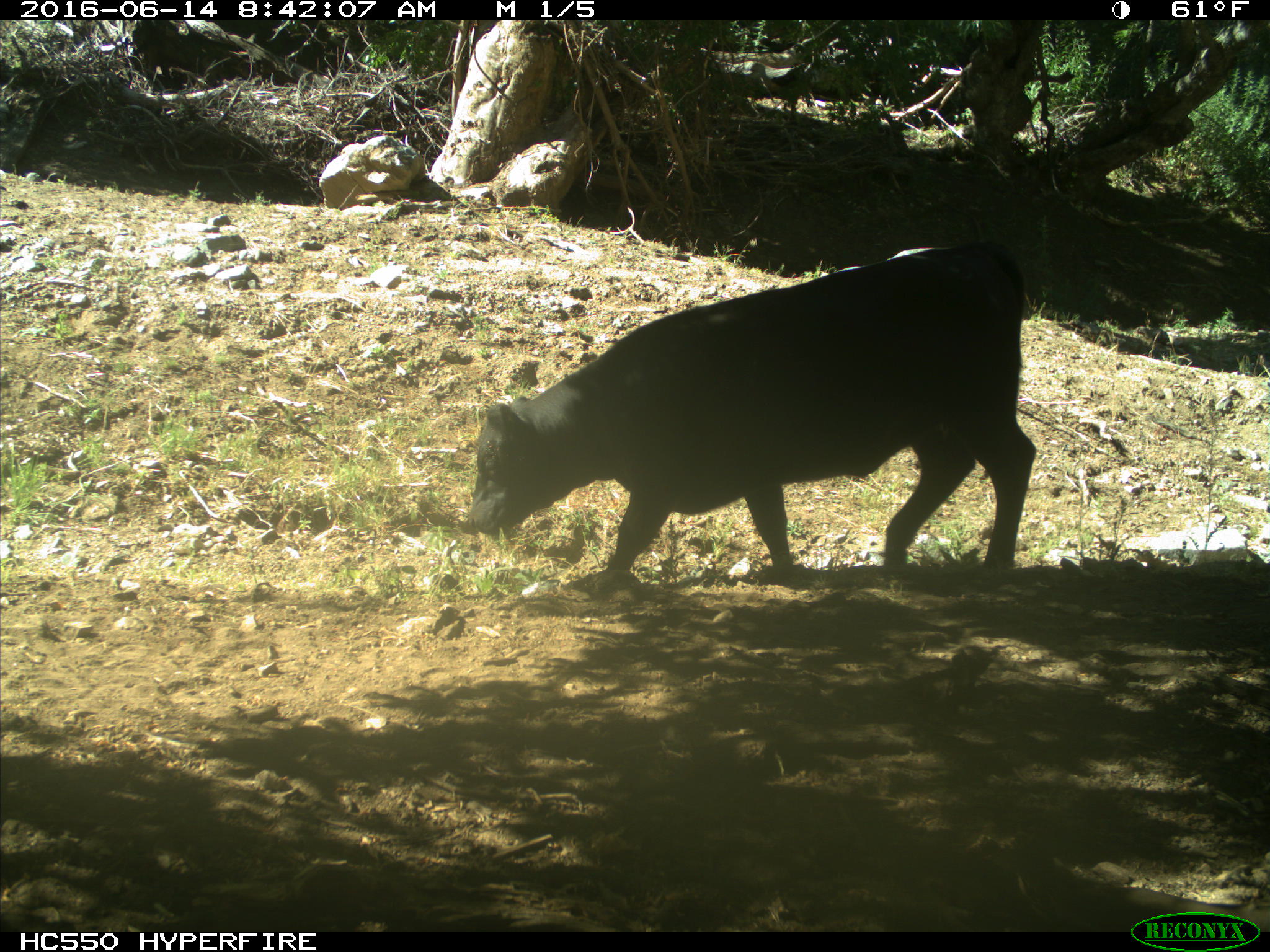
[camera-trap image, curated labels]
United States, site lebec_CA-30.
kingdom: Animalia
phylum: Chordata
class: Mammalia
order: Artiodactyla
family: Bovidae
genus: Bos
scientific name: Bos taurus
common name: domestic cow